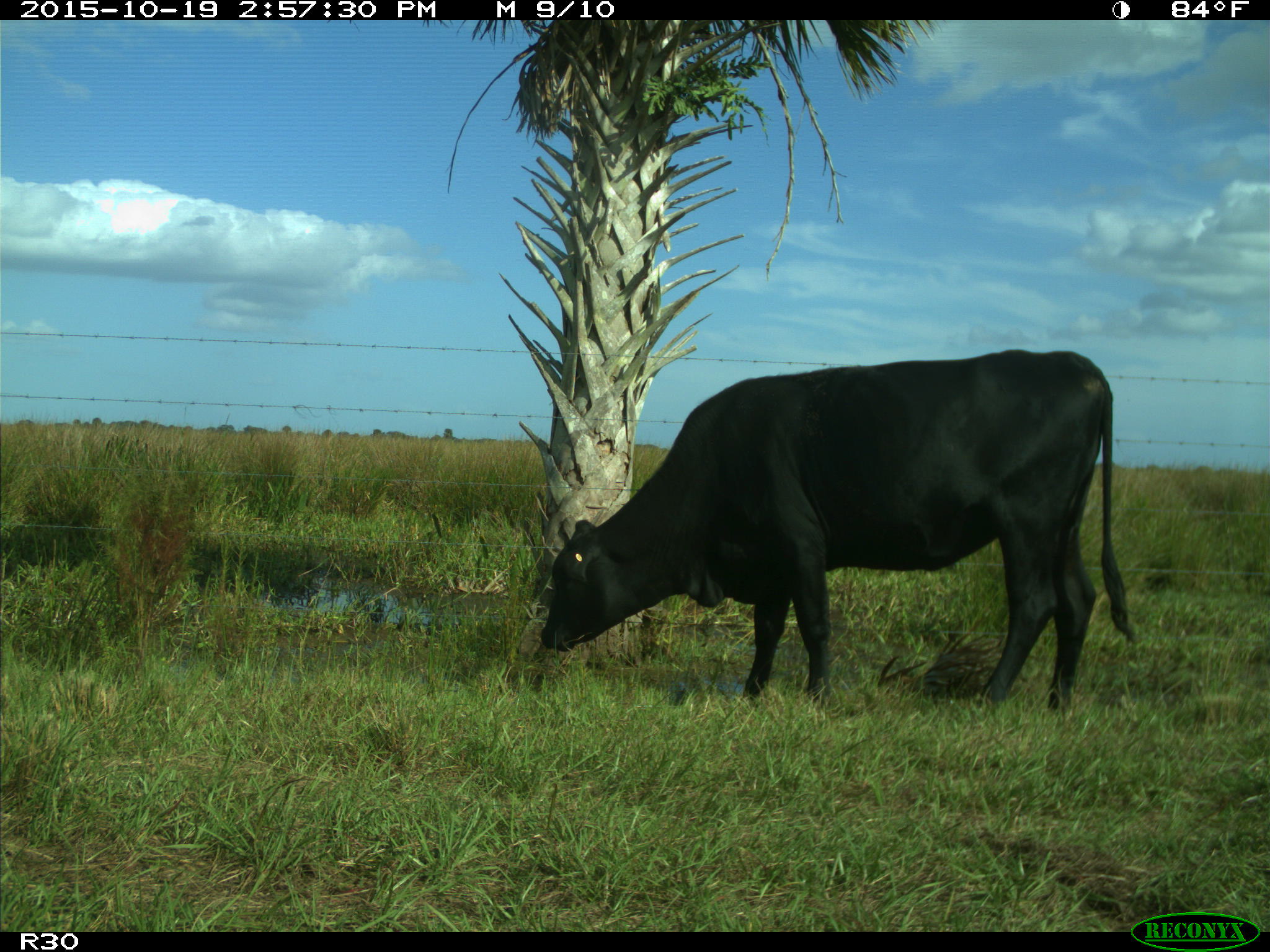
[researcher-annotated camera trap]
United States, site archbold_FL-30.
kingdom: Animalia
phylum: Chordata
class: Mammalia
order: Artiodactyla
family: Bovidae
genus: Bos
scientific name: Bos taurus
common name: domestic cow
Bos taurus (domestic cow).